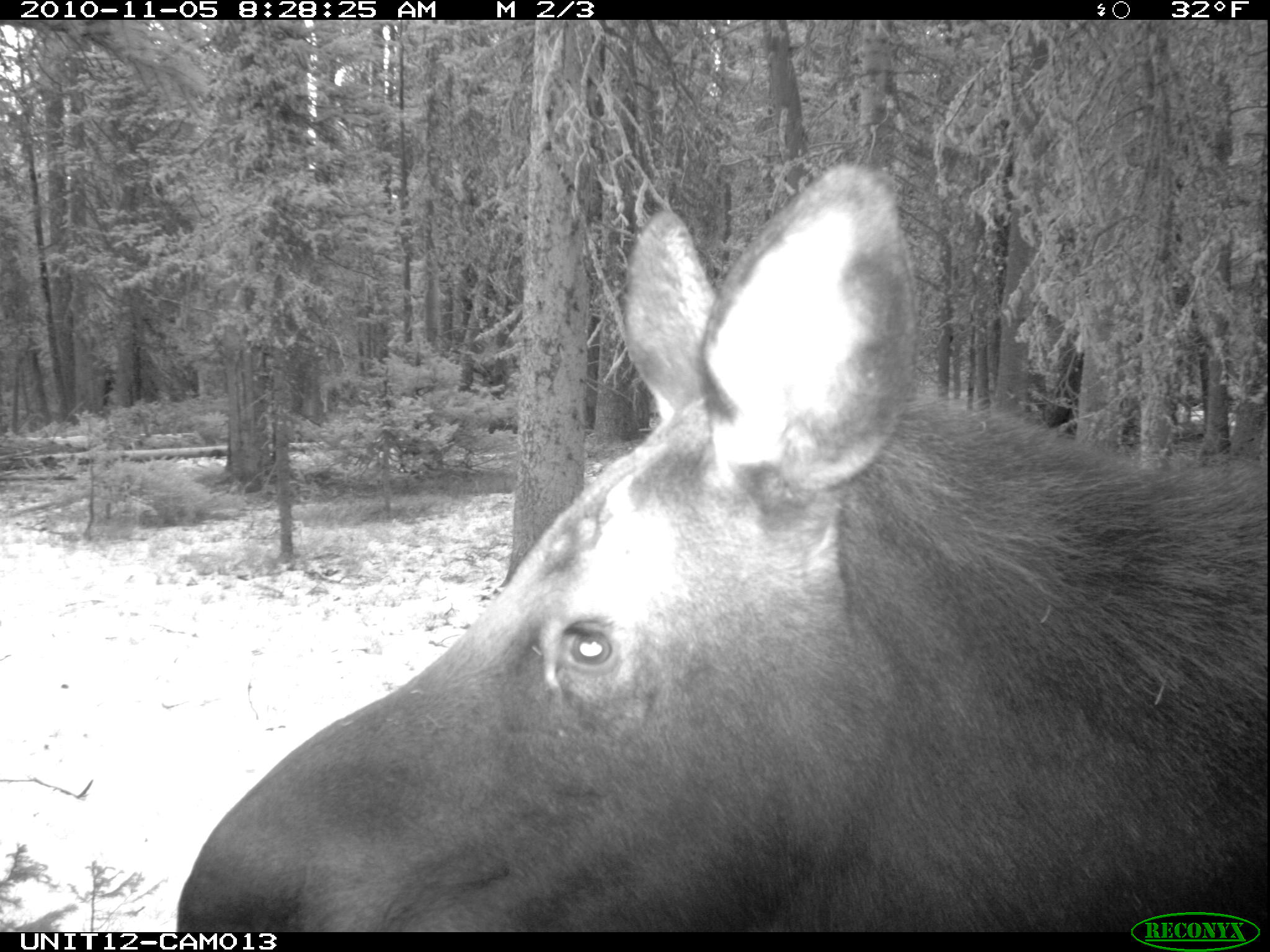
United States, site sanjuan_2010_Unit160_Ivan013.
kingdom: Animalia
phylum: Chordata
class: Mammalia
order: Artiodactyla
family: Cervidae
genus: Alces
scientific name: Alces alces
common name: moose